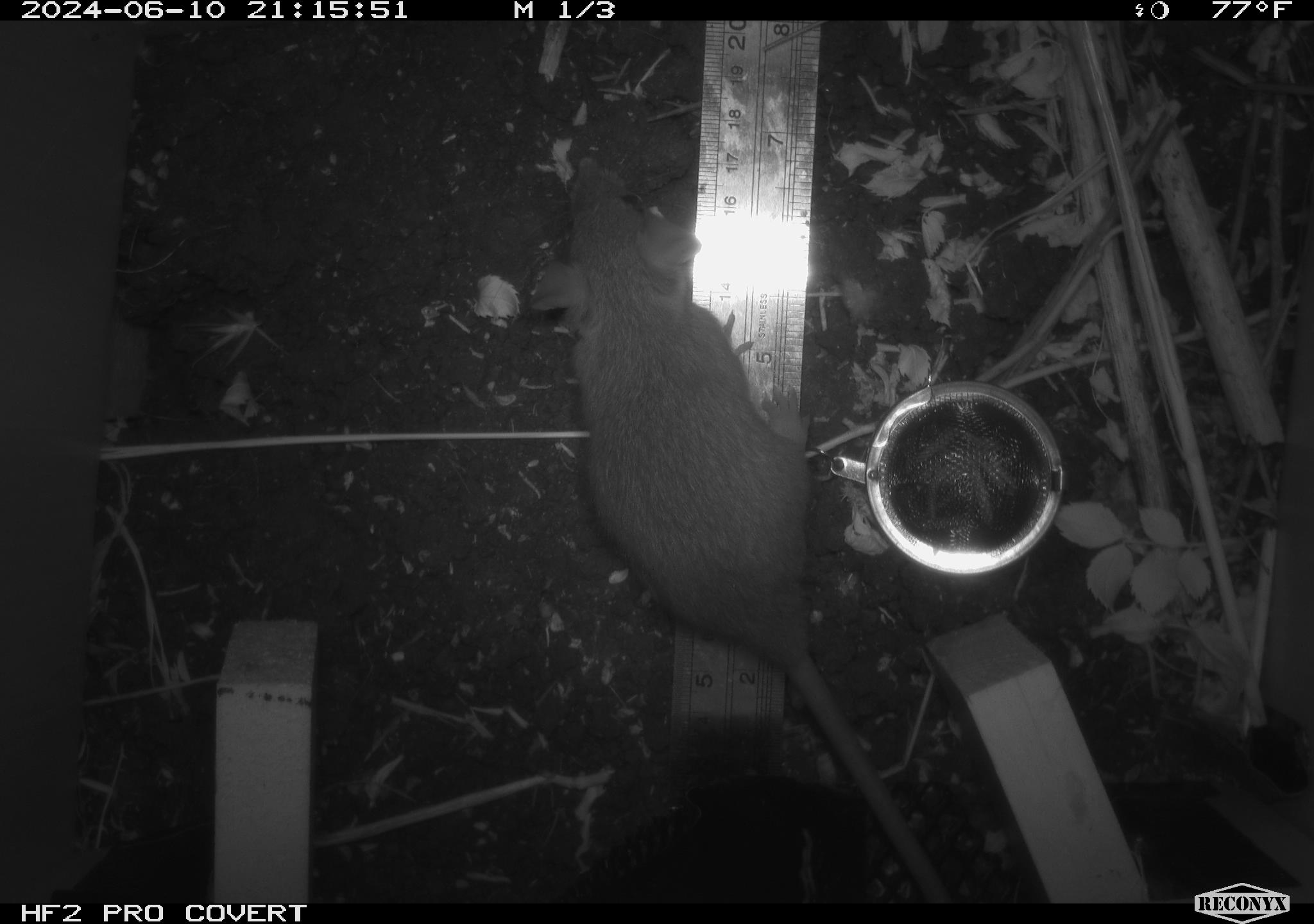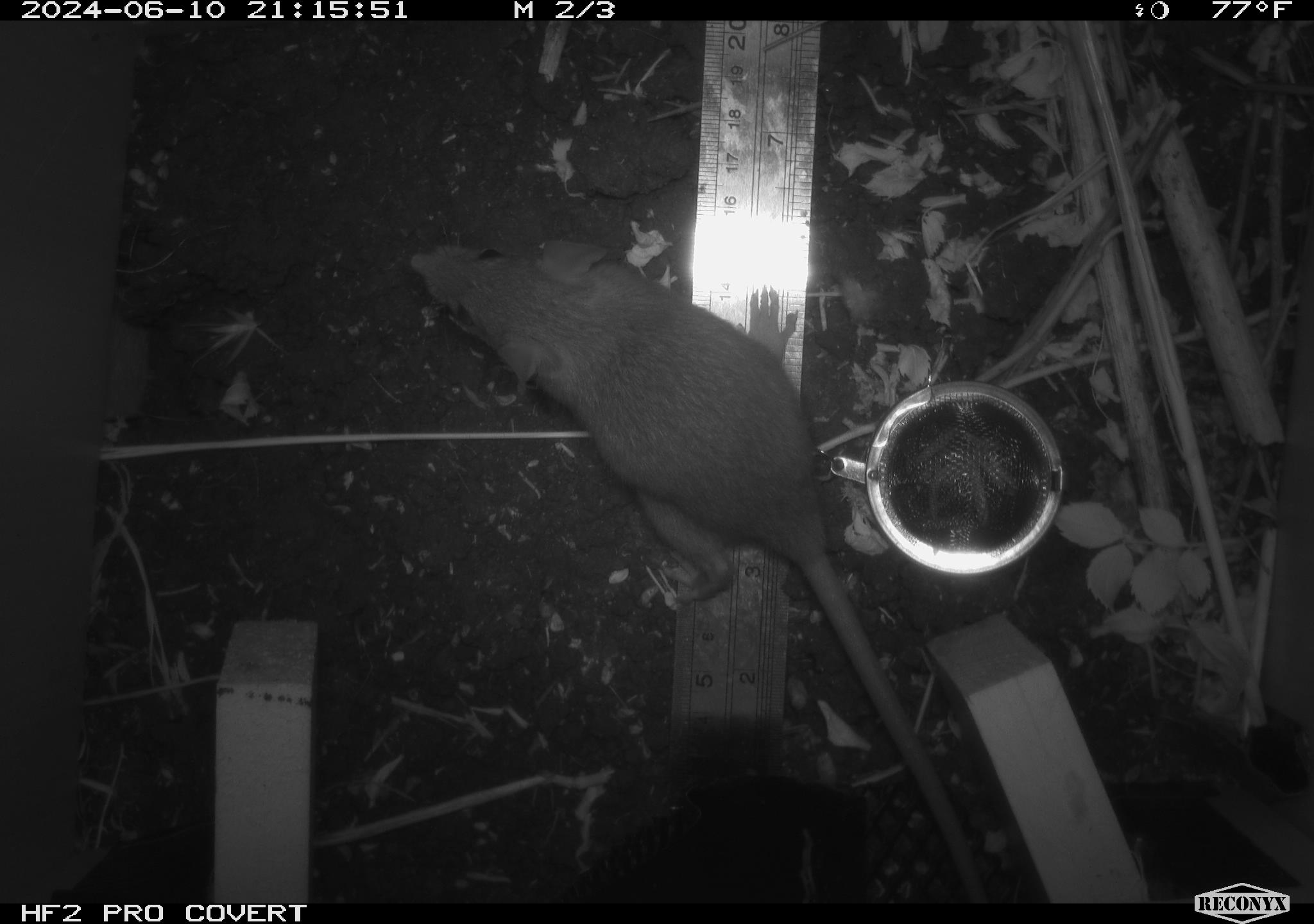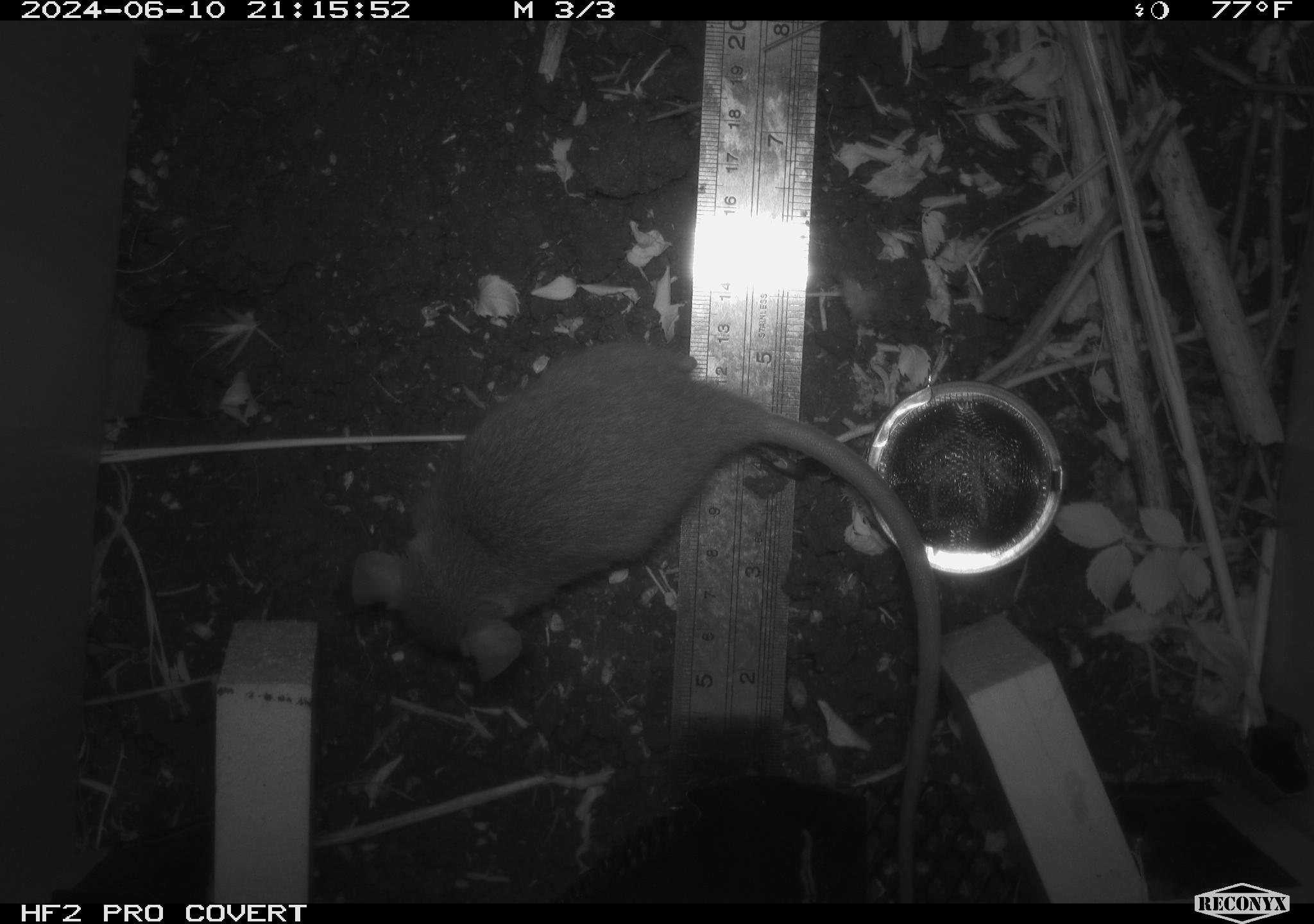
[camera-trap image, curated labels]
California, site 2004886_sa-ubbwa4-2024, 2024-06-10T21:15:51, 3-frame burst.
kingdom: Animalia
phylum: Chordata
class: Mammalia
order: Rodentia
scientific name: Rodentia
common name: woodrat or rat or mouse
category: woodrat or rat or mouse species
Woodrat or rat or mouse species (woodrat or rat or mouse) (Rodentia).